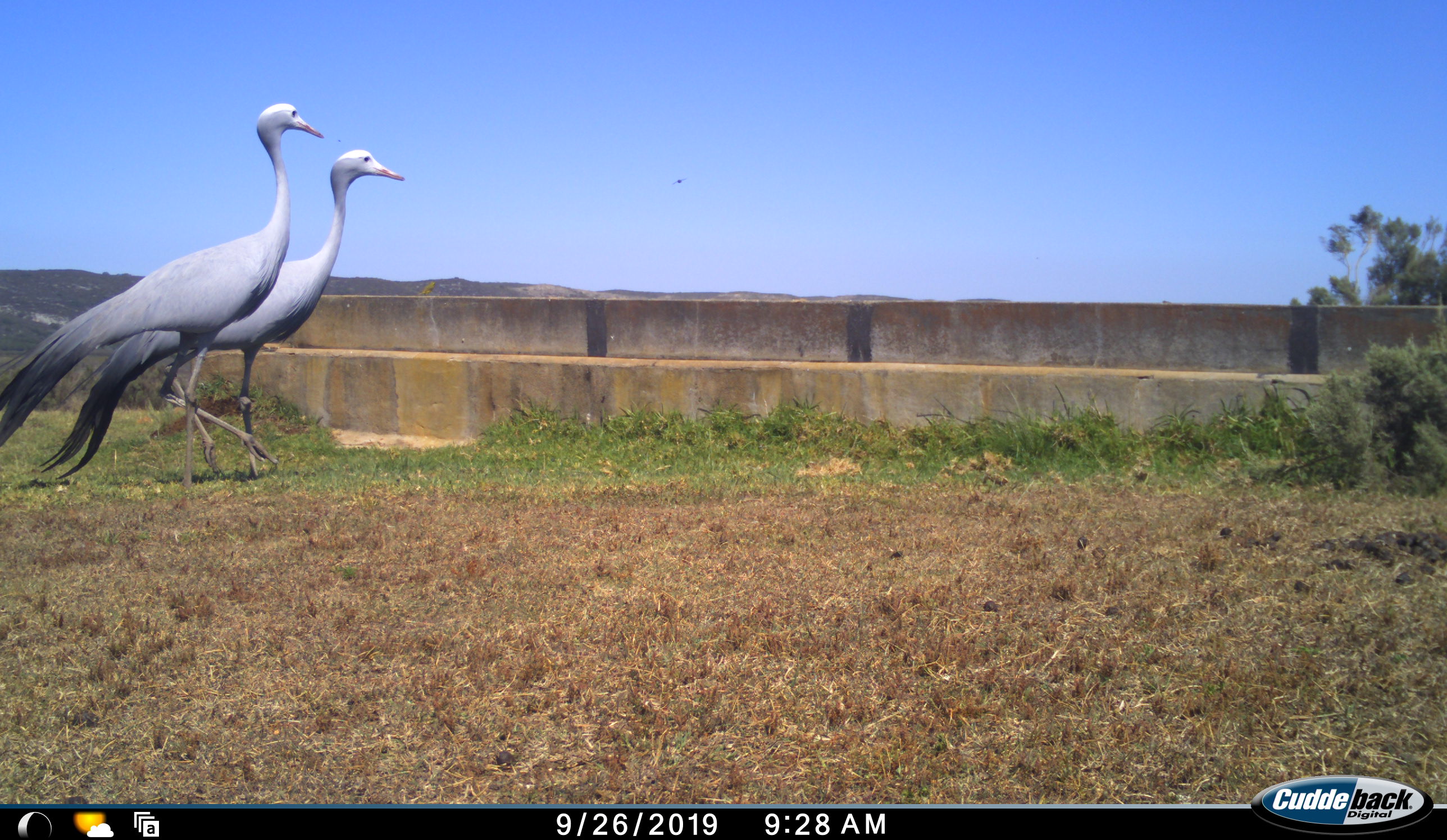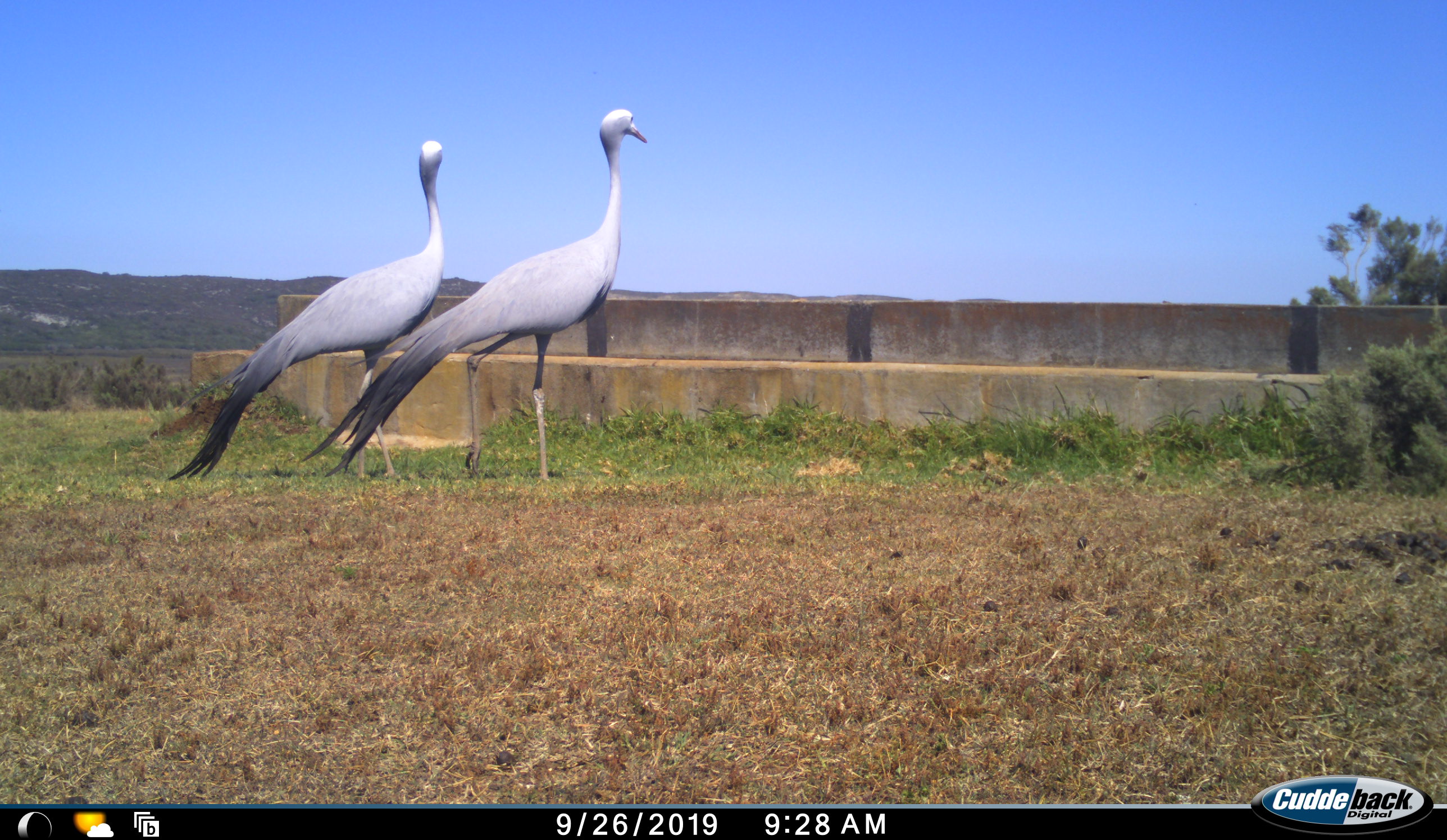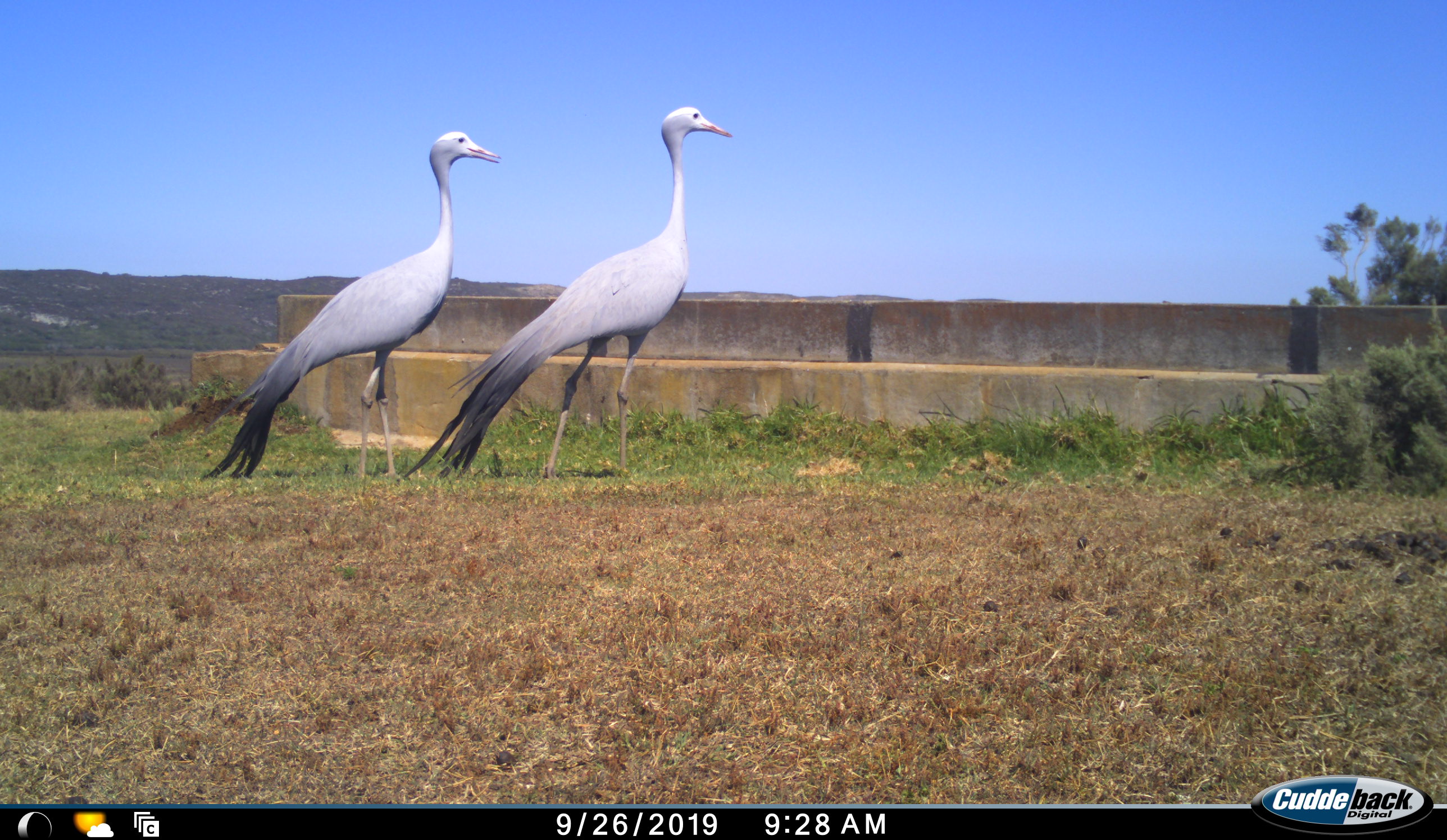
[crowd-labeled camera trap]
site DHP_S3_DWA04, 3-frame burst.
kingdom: Animalia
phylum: Chordata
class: Aves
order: Gruiformes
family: Gruidae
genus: Anthropoides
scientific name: Anthropoides paradiseus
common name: blue crane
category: craneblue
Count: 2.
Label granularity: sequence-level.